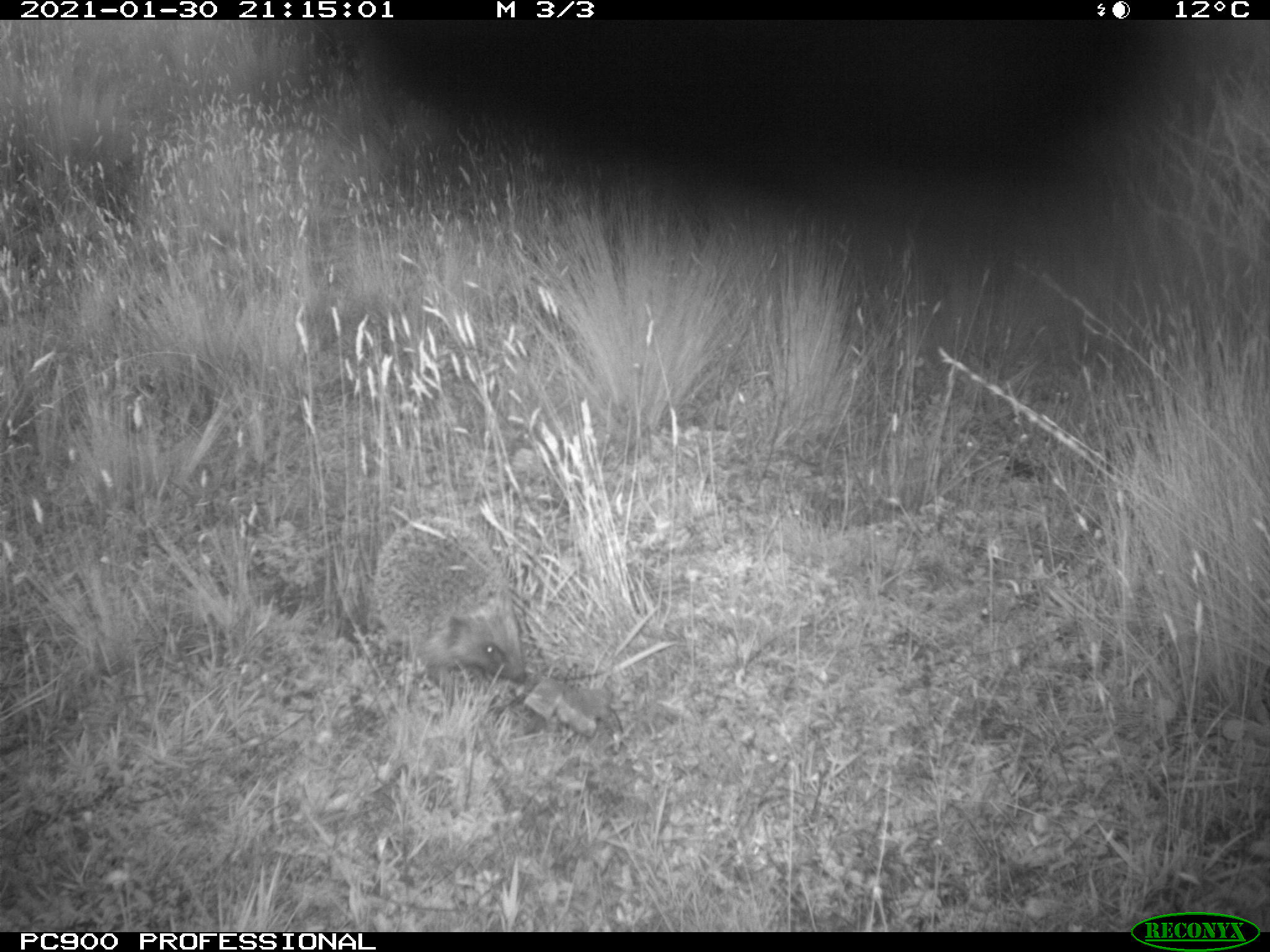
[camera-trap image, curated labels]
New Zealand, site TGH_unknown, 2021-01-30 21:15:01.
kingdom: Animalia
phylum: Chordata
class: Mammalia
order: Eulipotyphla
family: Erinaceidae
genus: Erinaceus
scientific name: Erinaceus europaeus europaeus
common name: european hedgehog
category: hedgehog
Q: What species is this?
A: Hedgehog (european hedgehog) (Erinaceus europaeus europaeus).